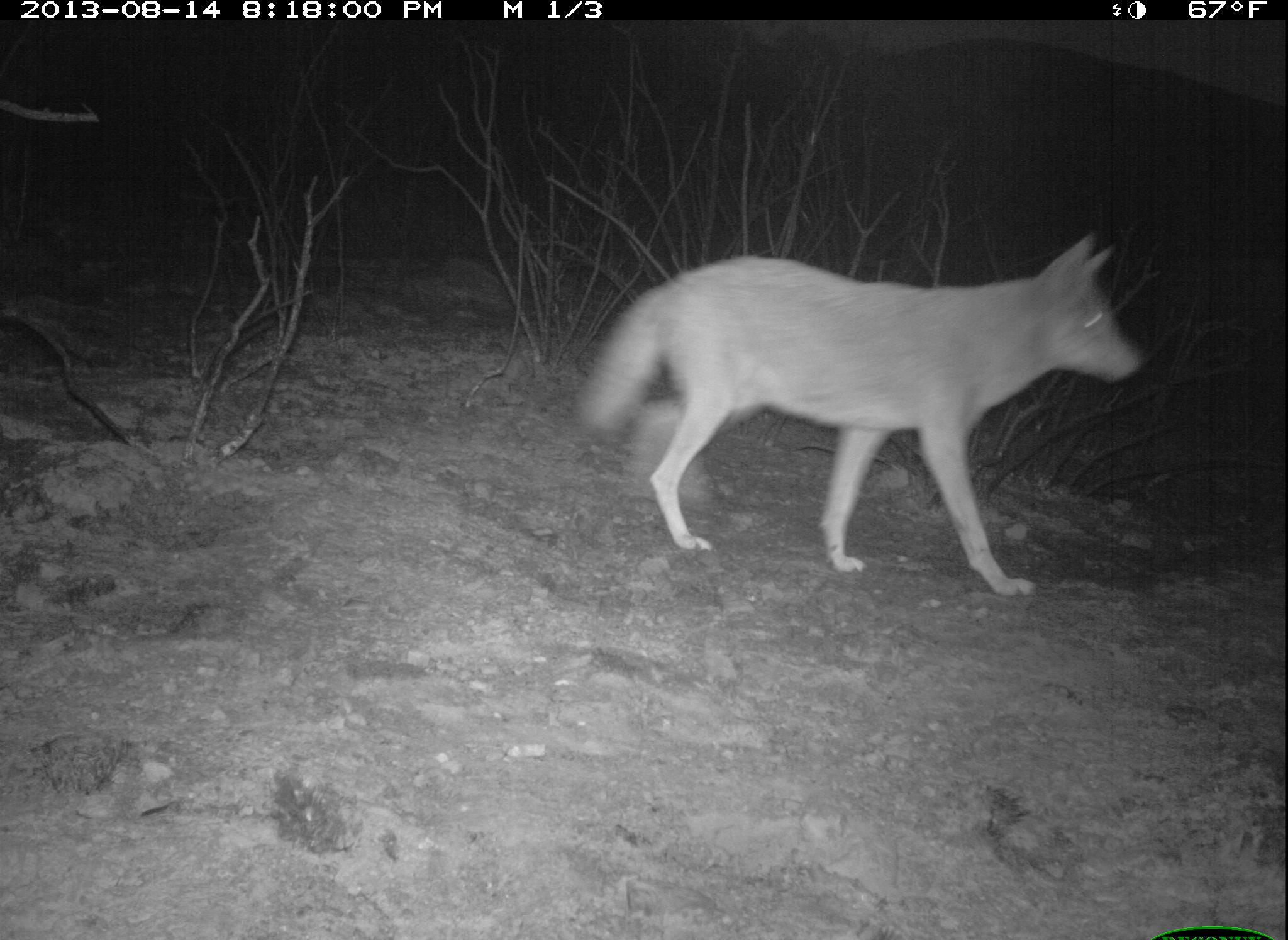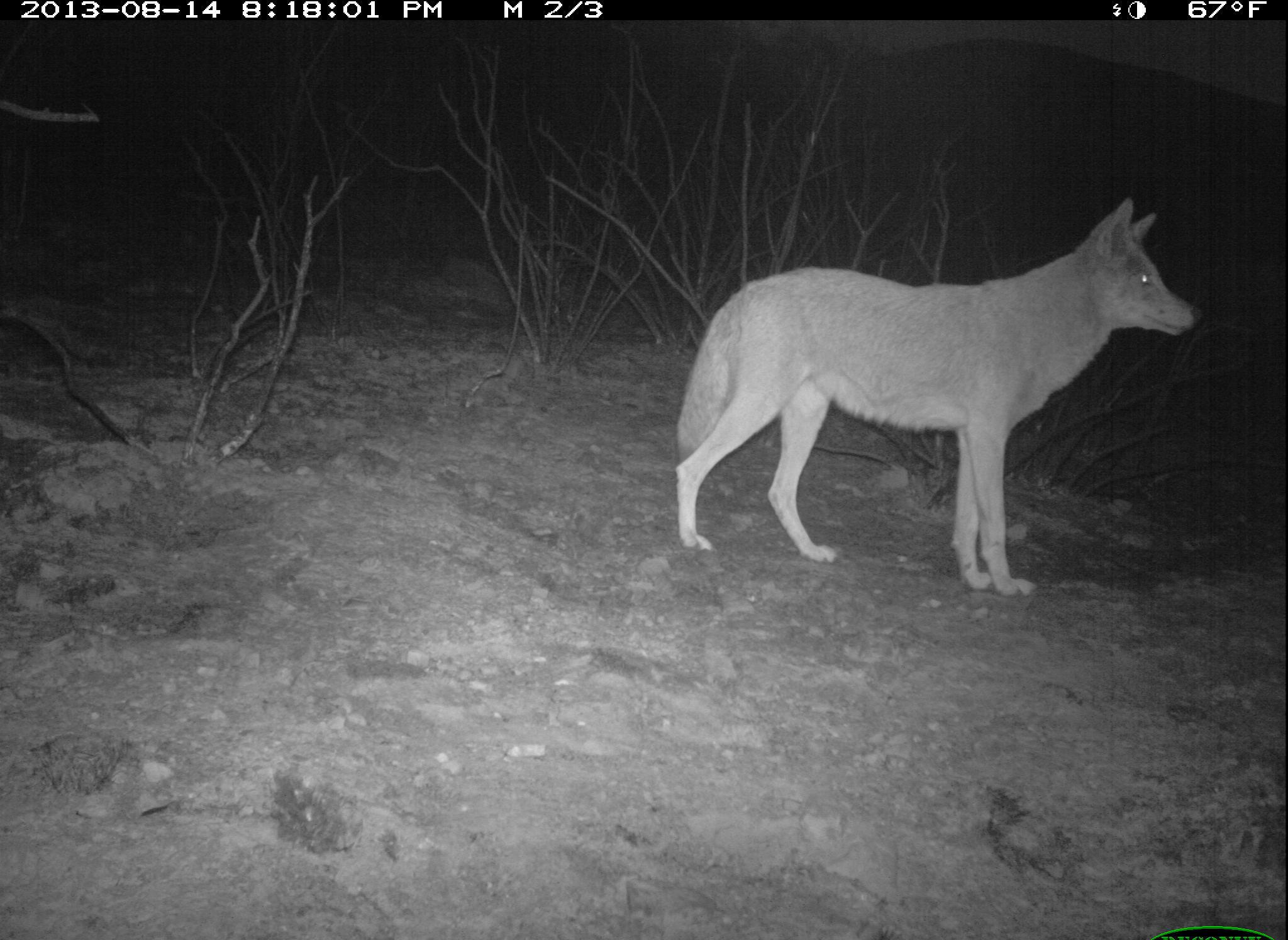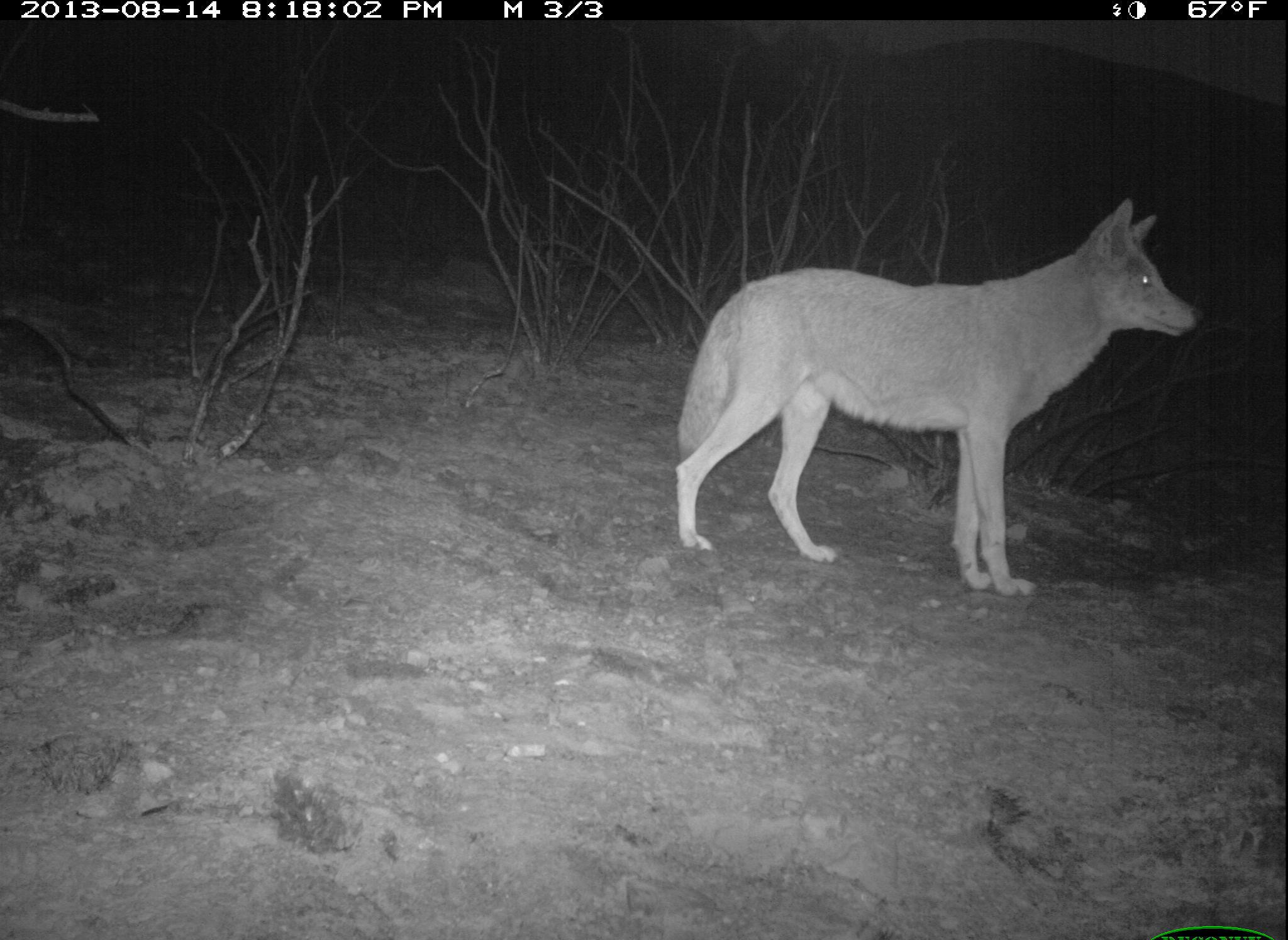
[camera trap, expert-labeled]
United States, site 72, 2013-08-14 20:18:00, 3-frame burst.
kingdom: Animalia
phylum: Chordata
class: Mammalia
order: Carnivora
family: Canidae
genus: Canis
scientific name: Canis latrans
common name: coyote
Coyote (Canis latrans).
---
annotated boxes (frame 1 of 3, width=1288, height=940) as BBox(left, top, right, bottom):
coyote: BBox(575, 229, 1141, 599)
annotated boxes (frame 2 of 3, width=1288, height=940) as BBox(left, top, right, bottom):
coyote: BBox(670, 197, 1200, 601)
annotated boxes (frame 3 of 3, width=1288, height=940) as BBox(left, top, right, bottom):
coyote: BBox(675, 200, 1203, 599)